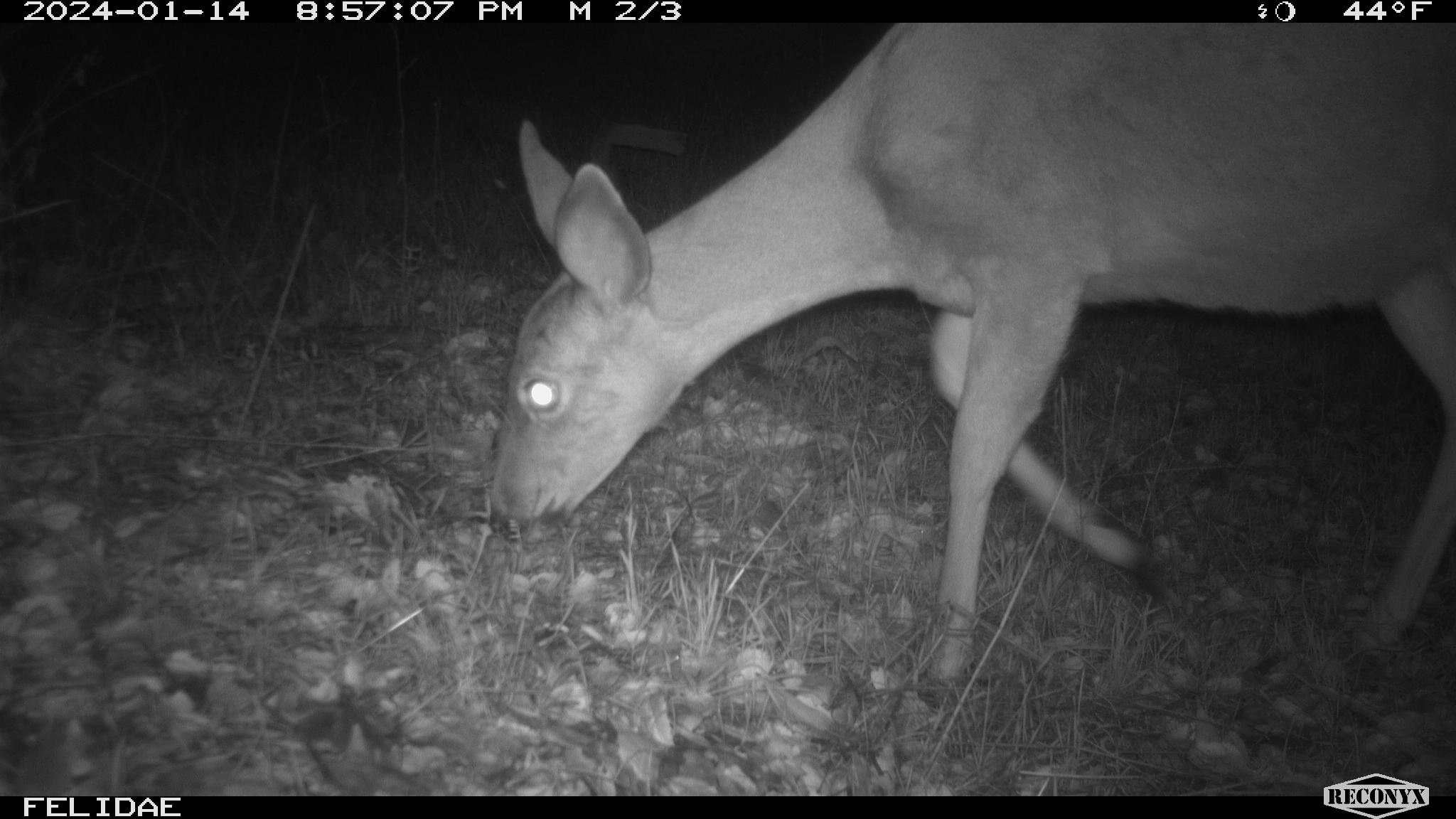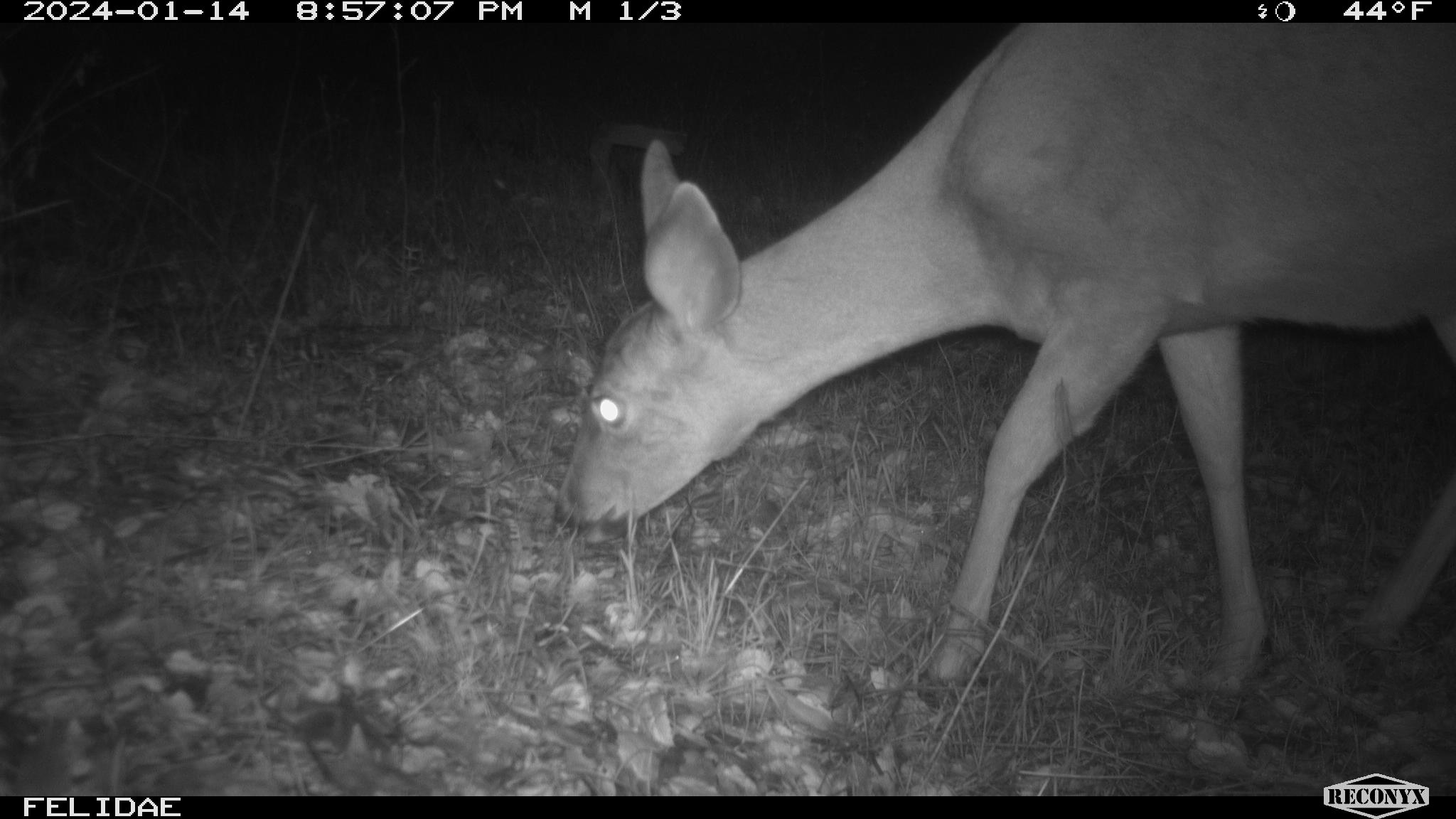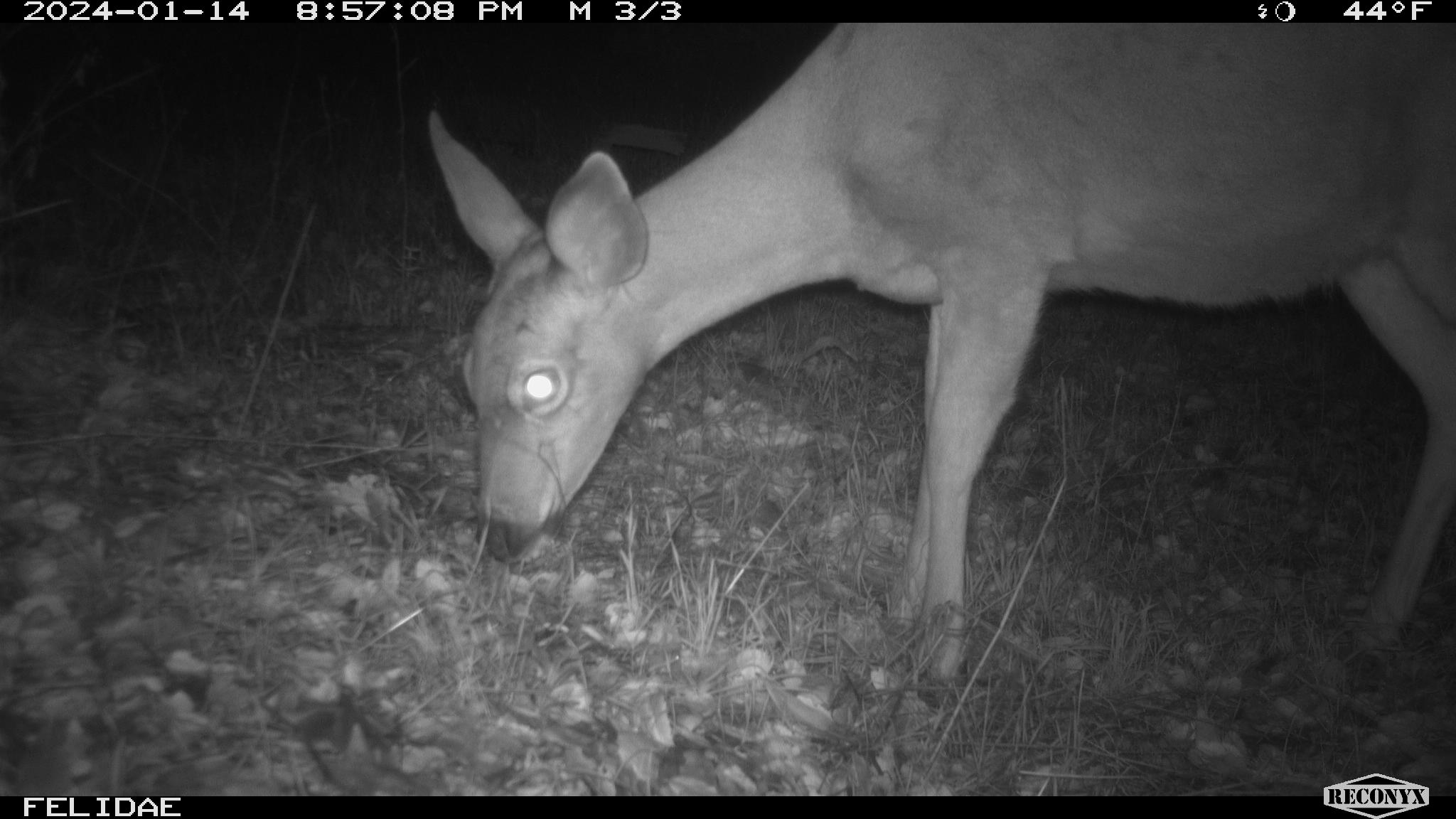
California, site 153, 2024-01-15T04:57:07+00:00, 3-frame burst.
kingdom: Animalia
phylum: Chordata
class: Mammalia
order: Artiodactyla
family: Cervidae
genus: Odocoileus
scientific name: Odocoileus hemionus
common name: mule deer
Mule deer (Odocoileus hemionus).